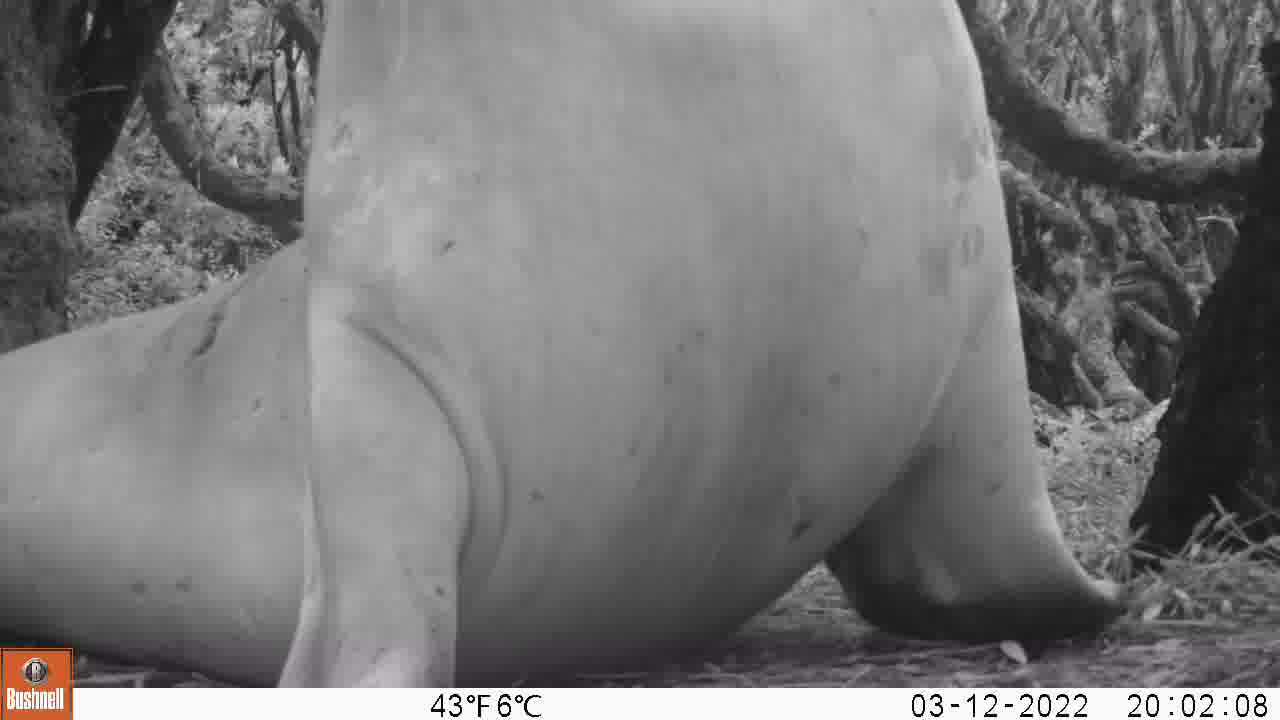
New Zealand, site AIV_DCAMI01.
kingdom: Animalia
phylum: Chordata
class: Mammalia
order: Carnivora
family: Otariidae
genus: Phocarctos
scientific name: Phocarctos hookeri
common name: new zealand sea lion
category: sealion